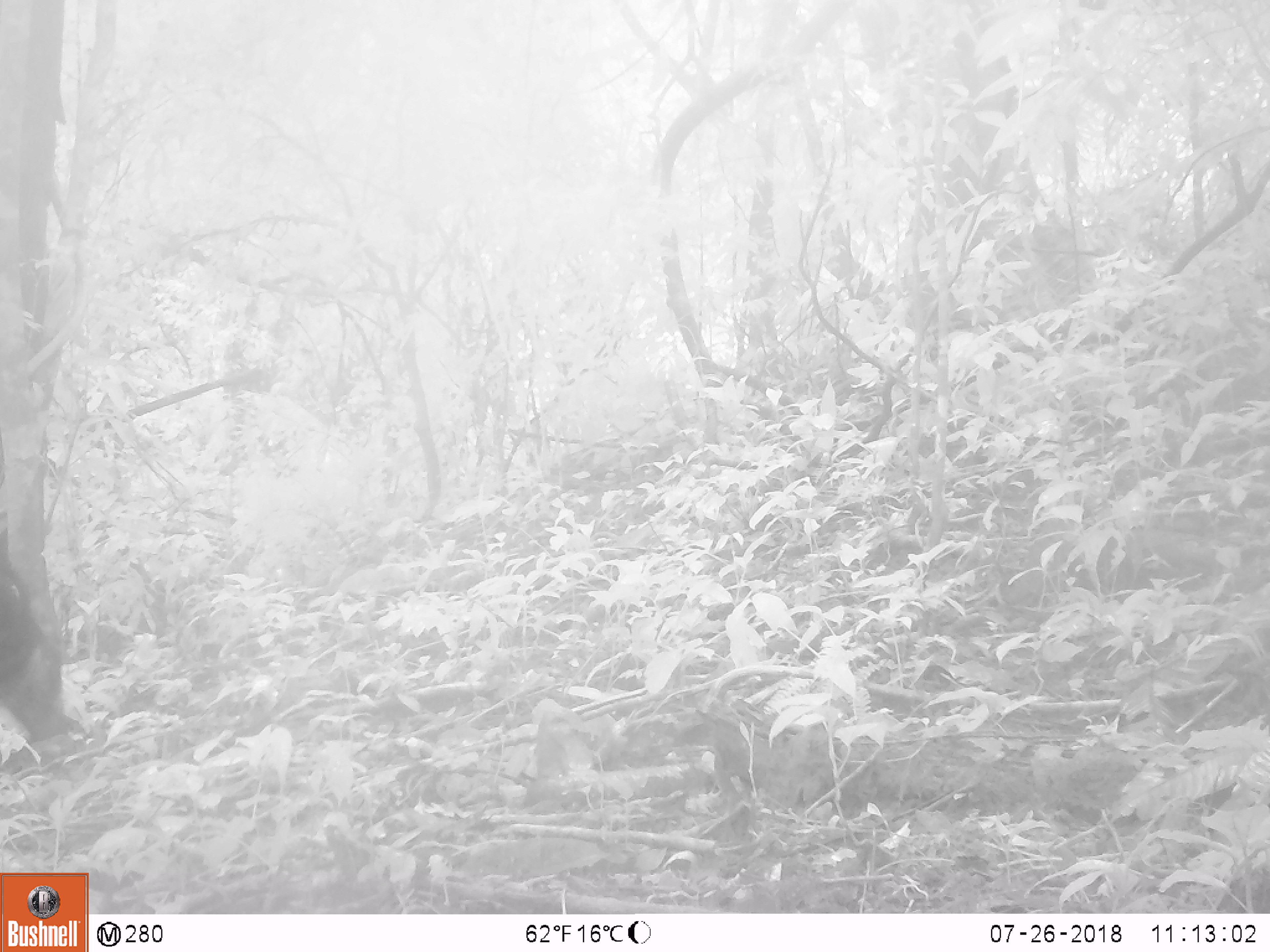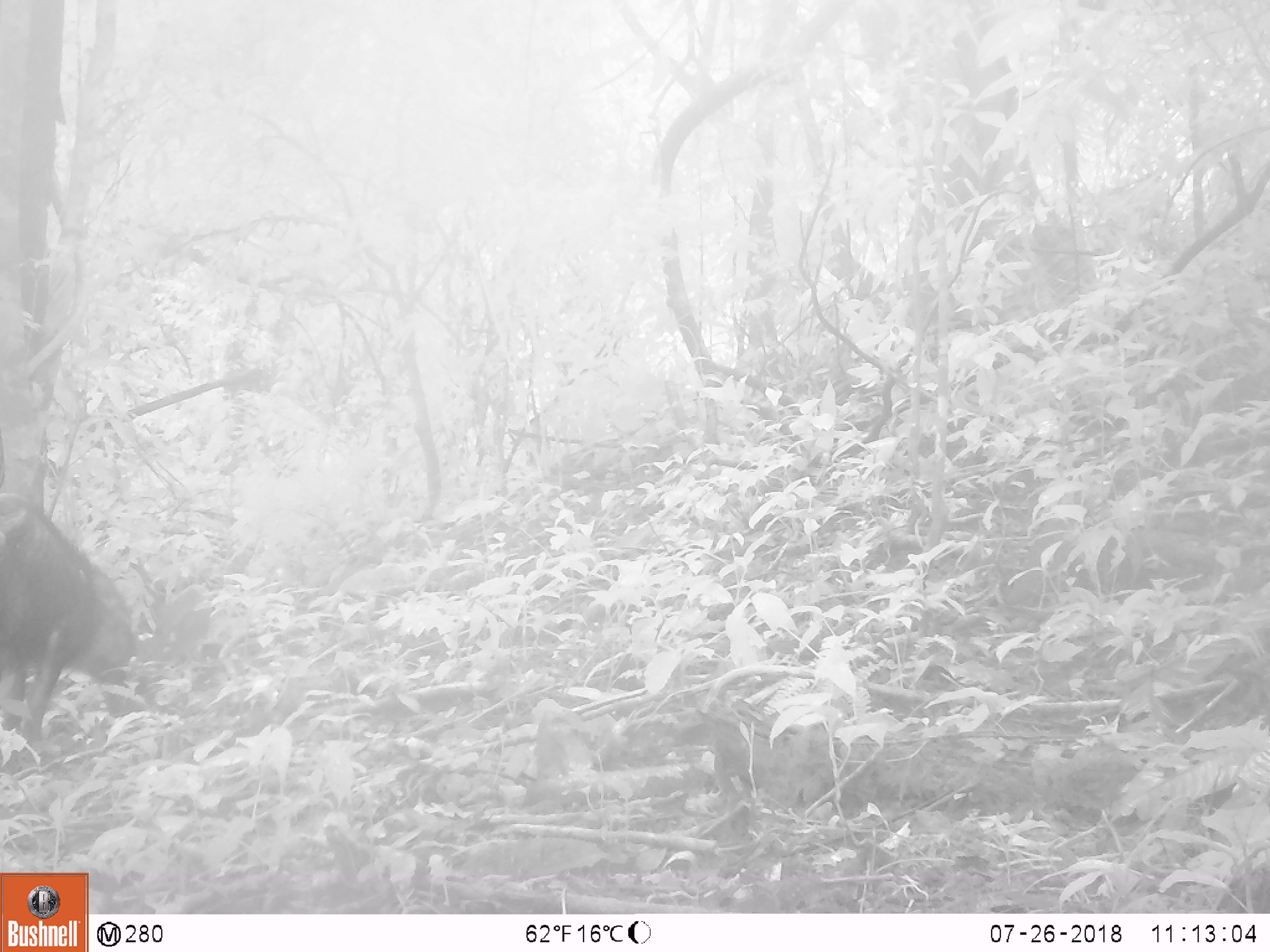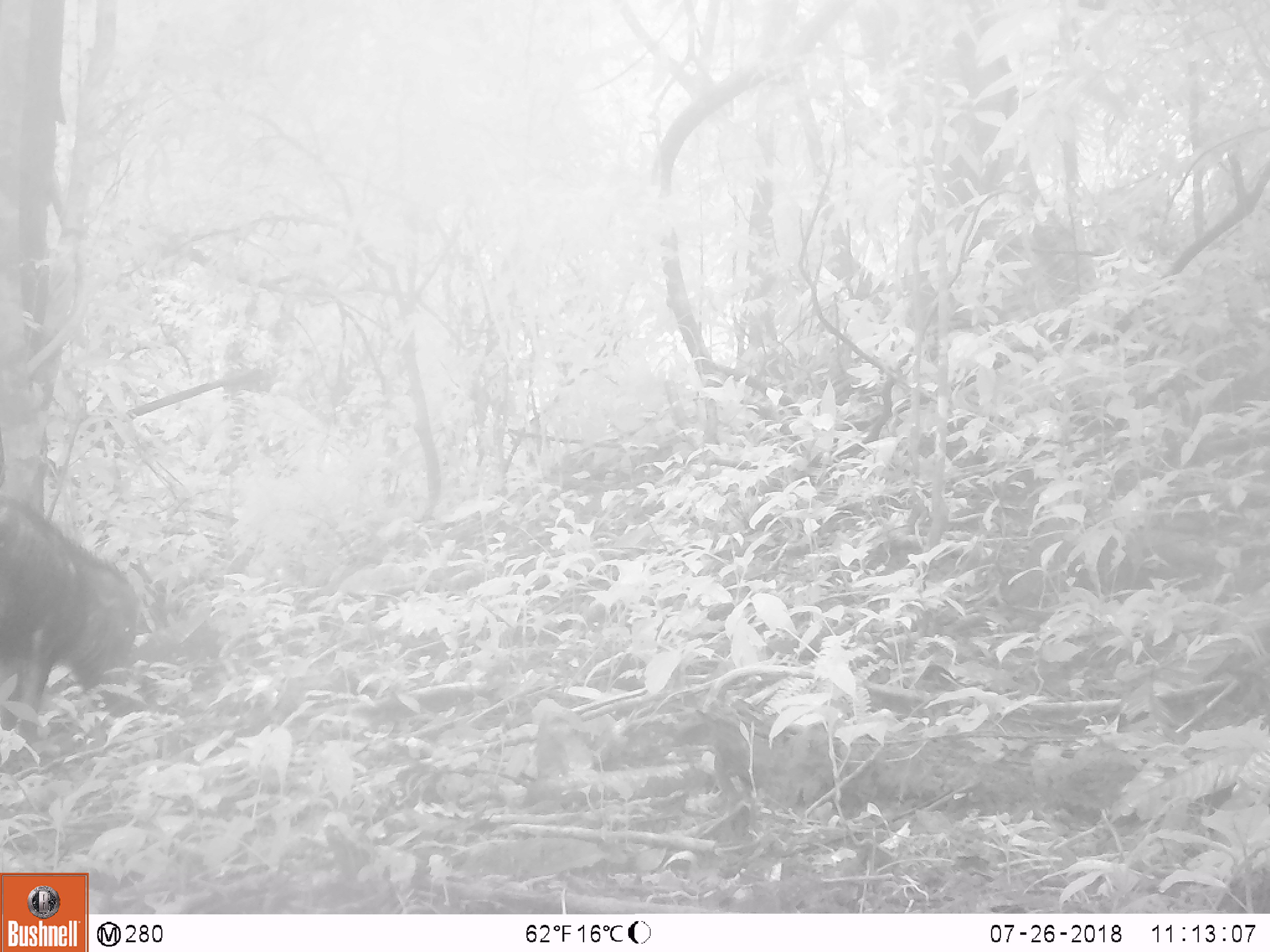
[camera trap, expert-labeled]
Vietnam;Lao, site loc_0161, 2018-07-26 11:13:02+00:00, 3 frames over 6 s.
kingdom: Animalia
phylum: Chordata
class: Mammalia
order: Artiodactyla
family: Suidae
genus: Sus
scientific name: Sus scrofa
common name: eurasian wild pig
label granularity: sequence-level